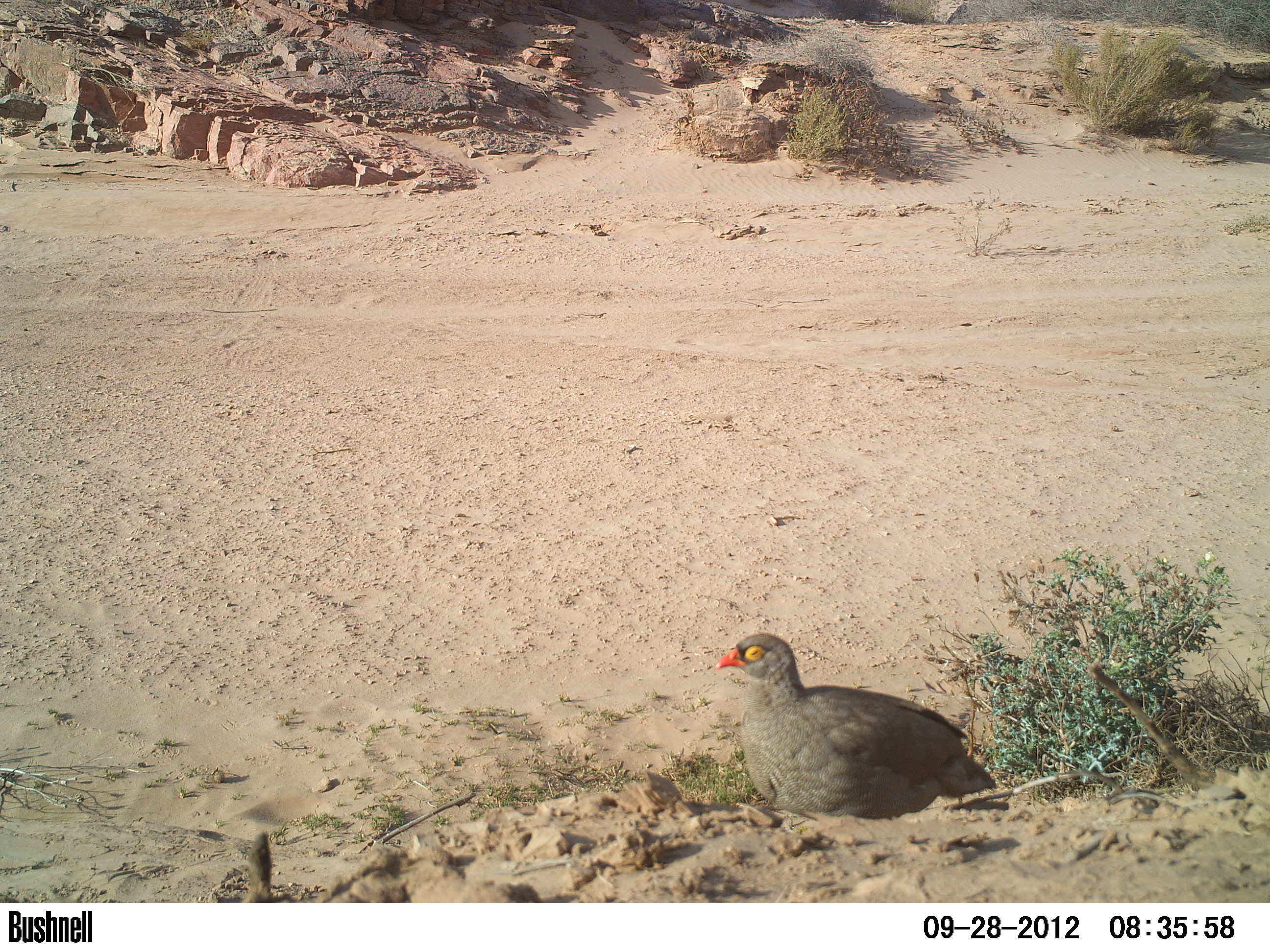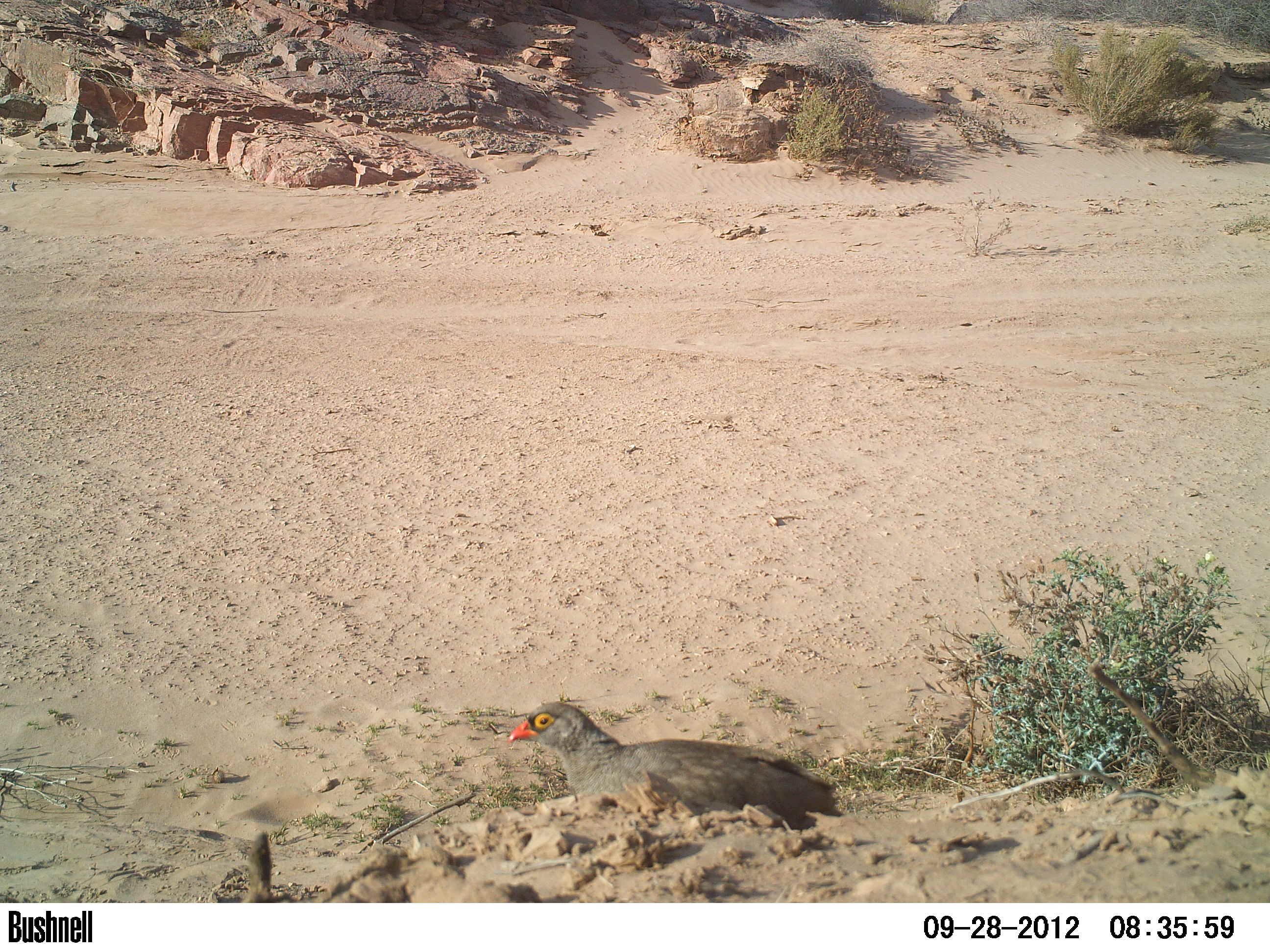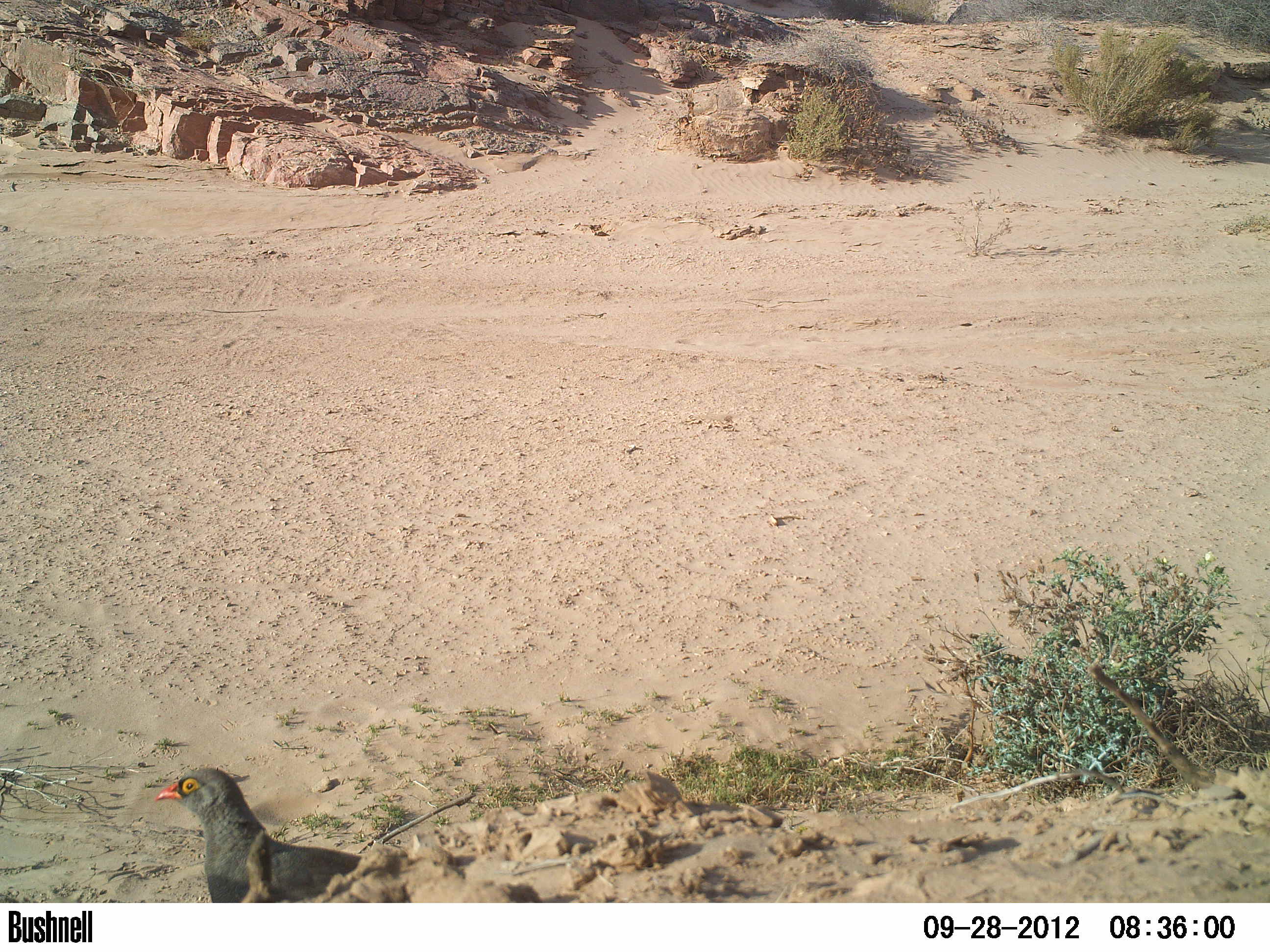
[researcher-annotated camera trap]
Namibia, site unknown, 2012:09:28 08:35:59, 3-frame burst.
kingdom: Animalia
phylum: Chordata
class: Aves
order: Galliformes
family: Phasianidae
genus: Francolinus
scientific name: Francolinus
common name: francolins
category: cn-francolins